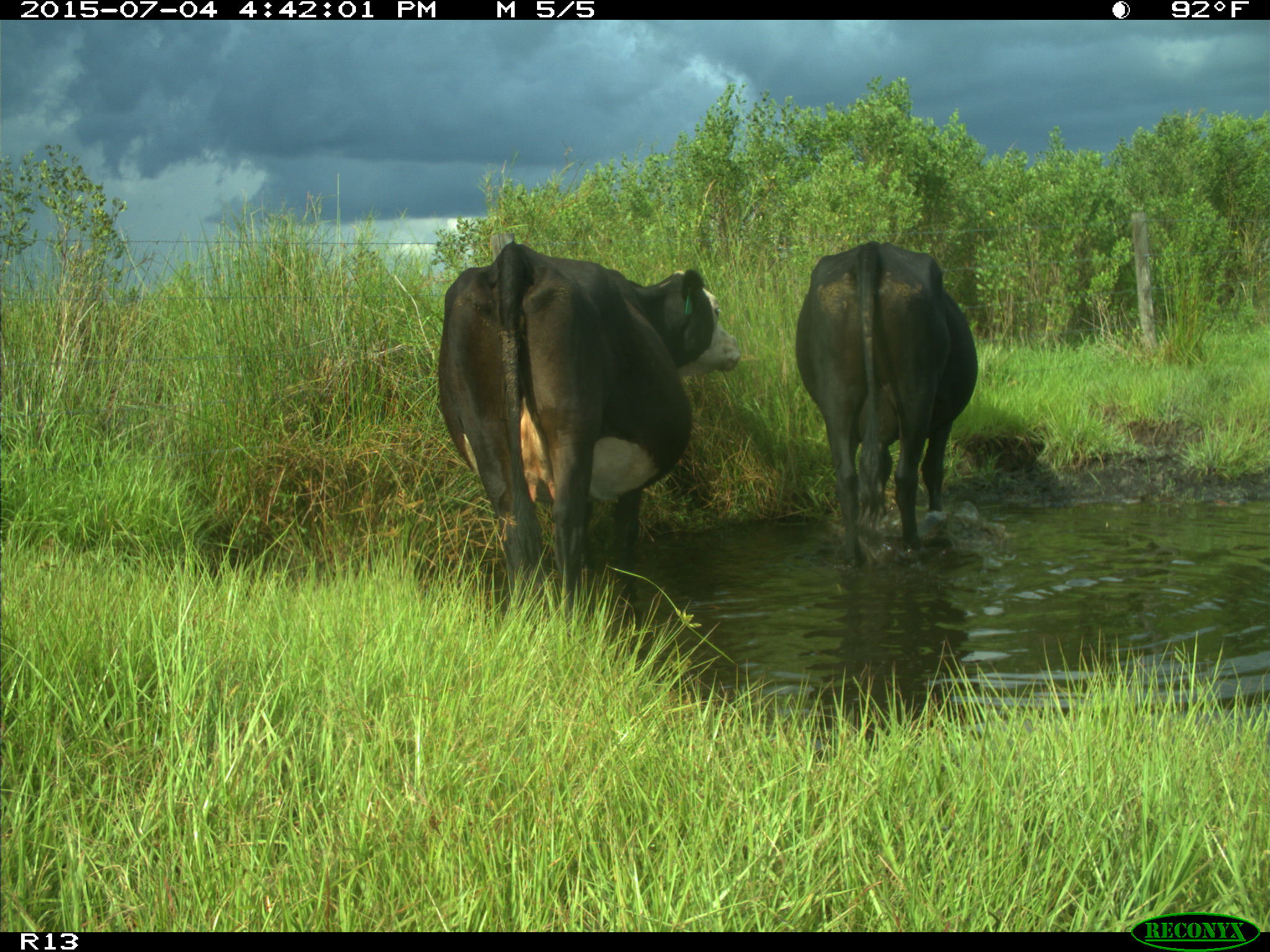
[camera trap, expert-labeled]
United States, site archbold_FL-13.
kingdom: Animalia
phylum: Chordata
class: Mammalia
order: Artiodactyla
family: Bovidae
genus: Bos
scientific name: Bos taurus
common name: domestic cow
Bos taurus (domestic cow).